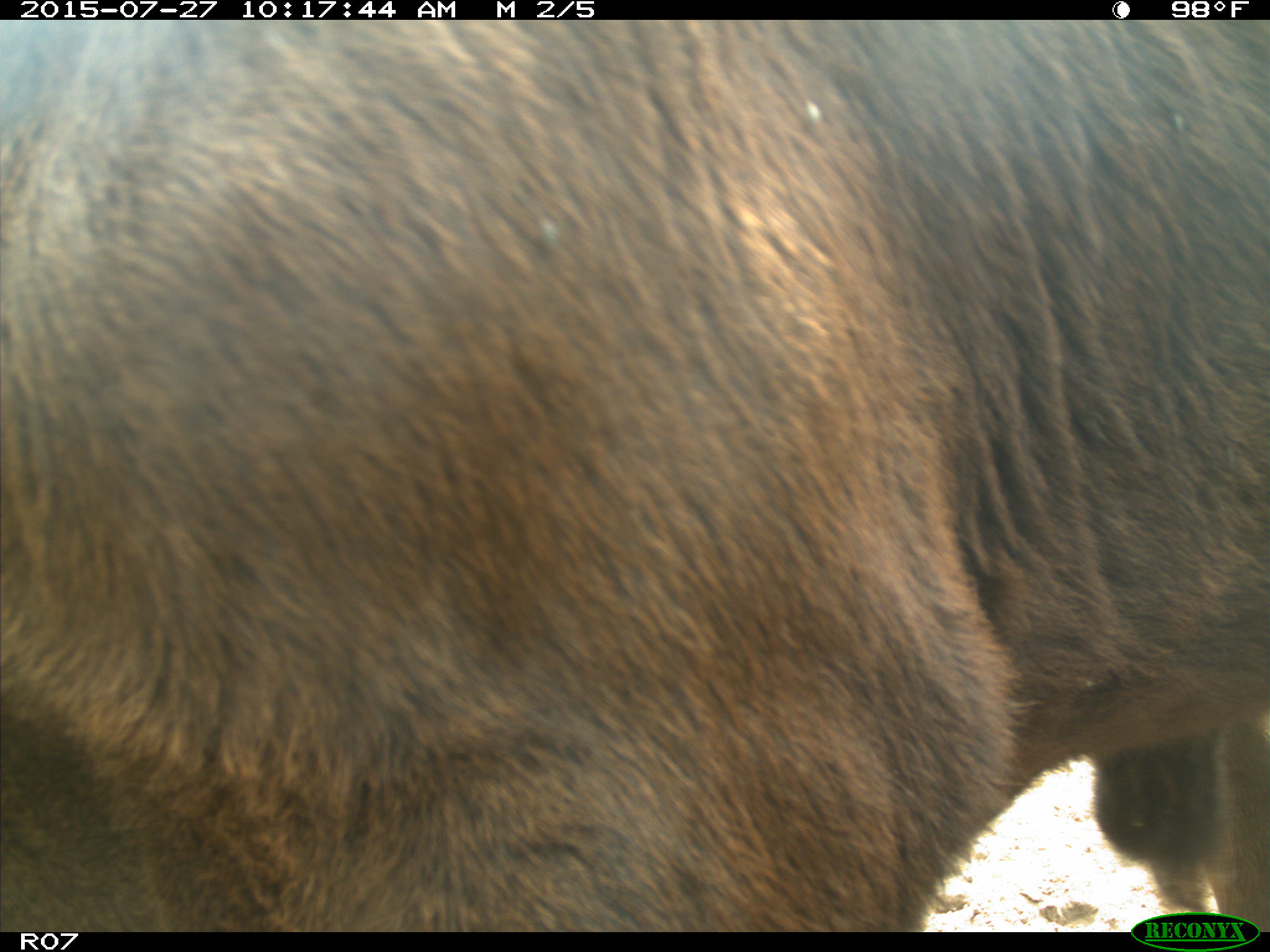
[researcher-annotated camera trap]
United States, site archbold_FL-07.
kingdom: Animalia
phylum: Chordata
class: Mammalia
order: Artiodactyla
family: Bovidae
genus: Bos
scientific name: Bos taurus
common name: domestic cow